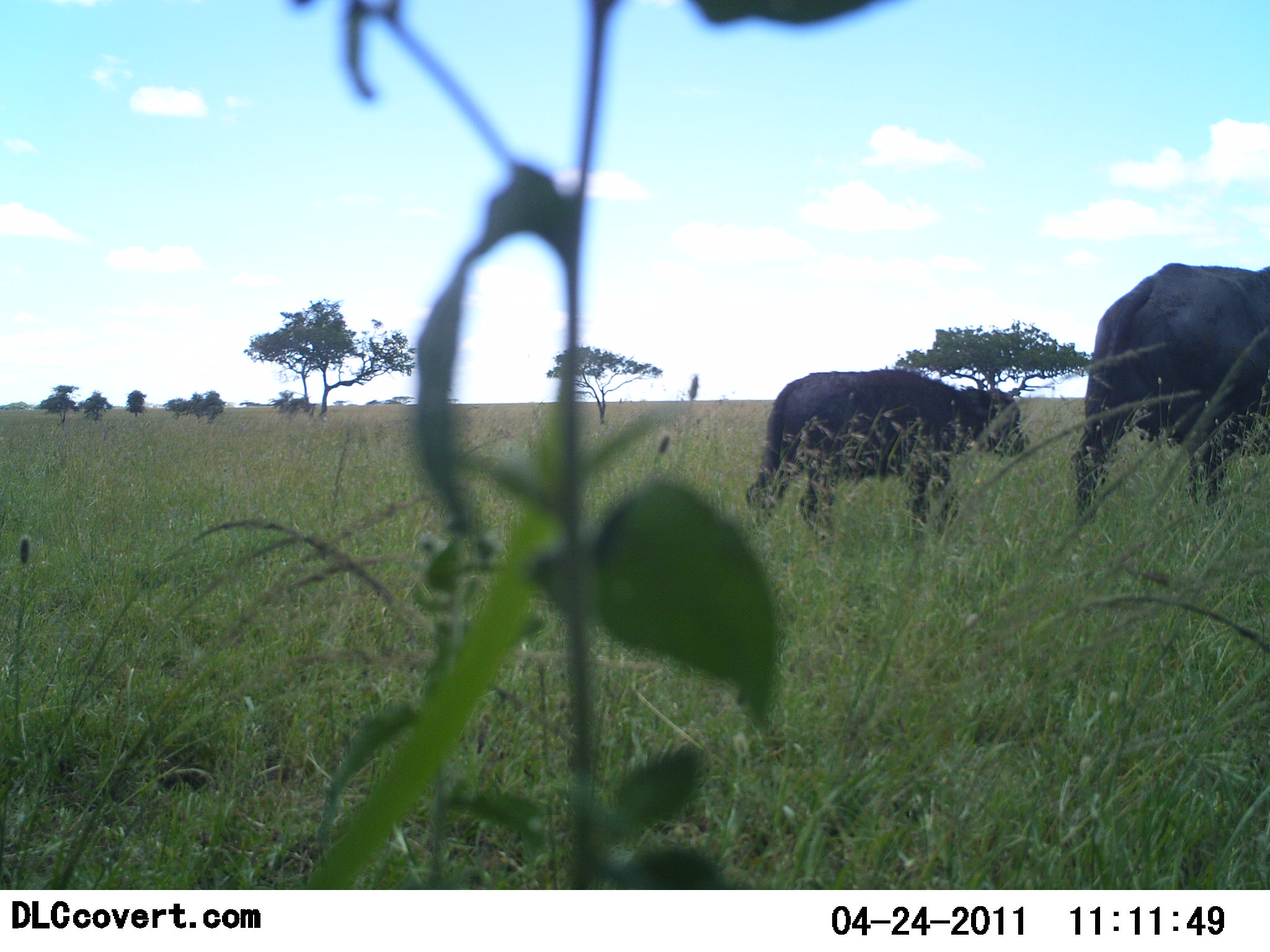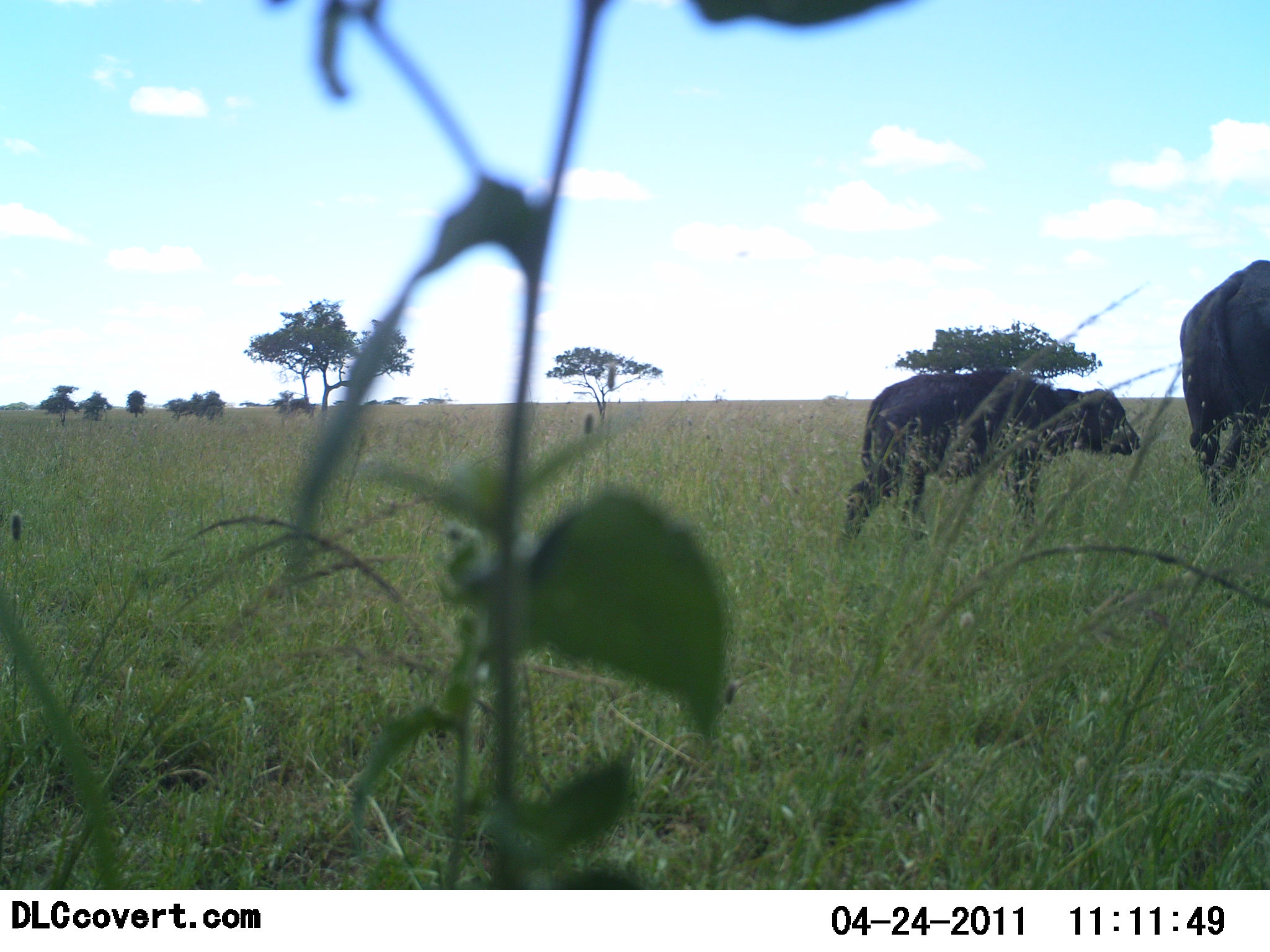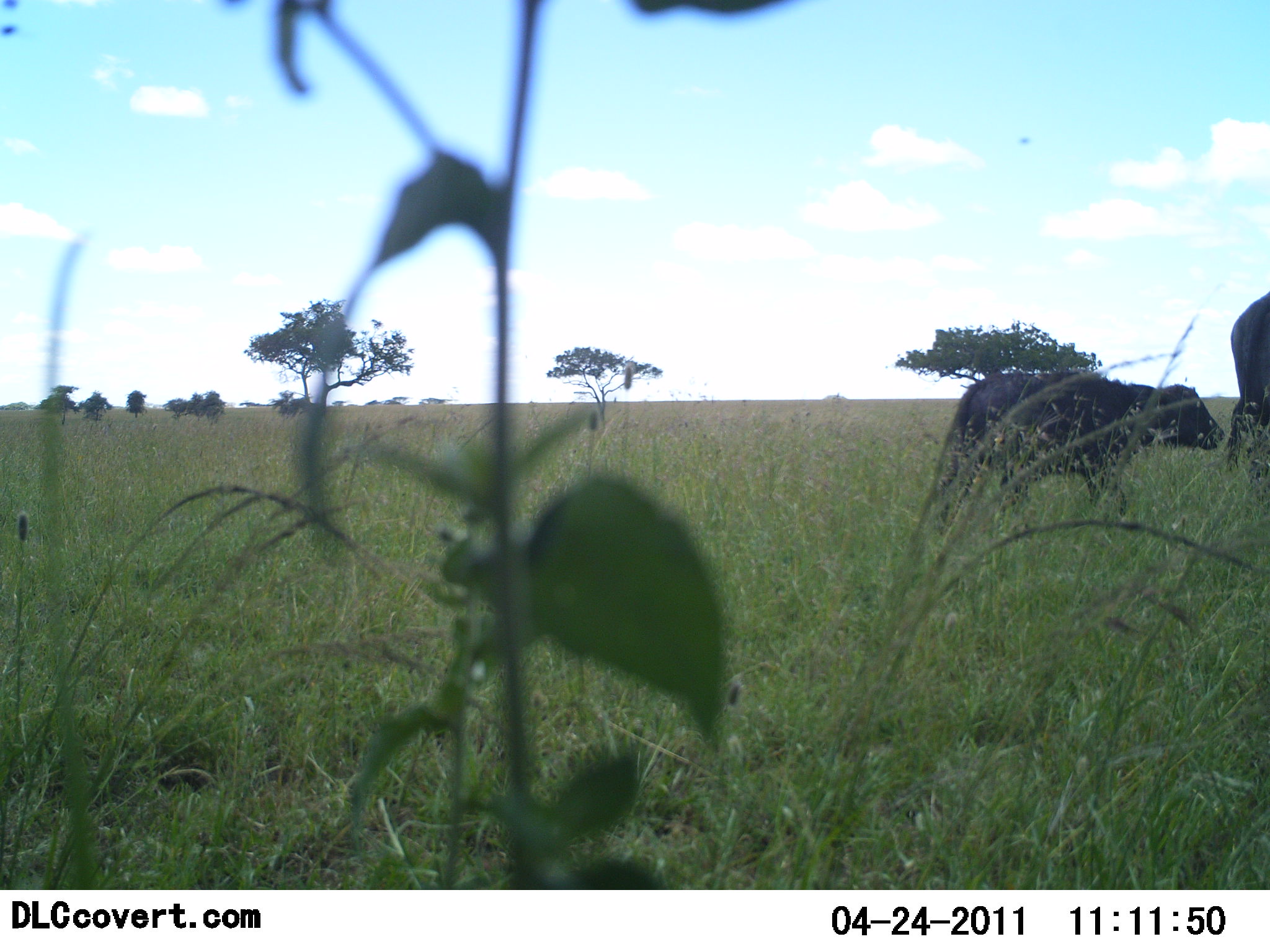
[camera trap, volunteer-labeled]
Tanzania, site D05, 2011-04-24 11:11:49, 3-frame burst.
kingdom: Animalia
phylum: Chordata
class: Mammalia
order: Artiodactyla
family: Bovidae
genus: Syncerus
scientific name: Syncerus caffer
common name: cape buffalo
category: buffalo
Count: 2.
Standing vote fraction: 0%.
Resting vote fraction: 0%.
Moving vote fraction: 100%.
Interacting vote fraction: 0%.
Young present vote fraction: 80%.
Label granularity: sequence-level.